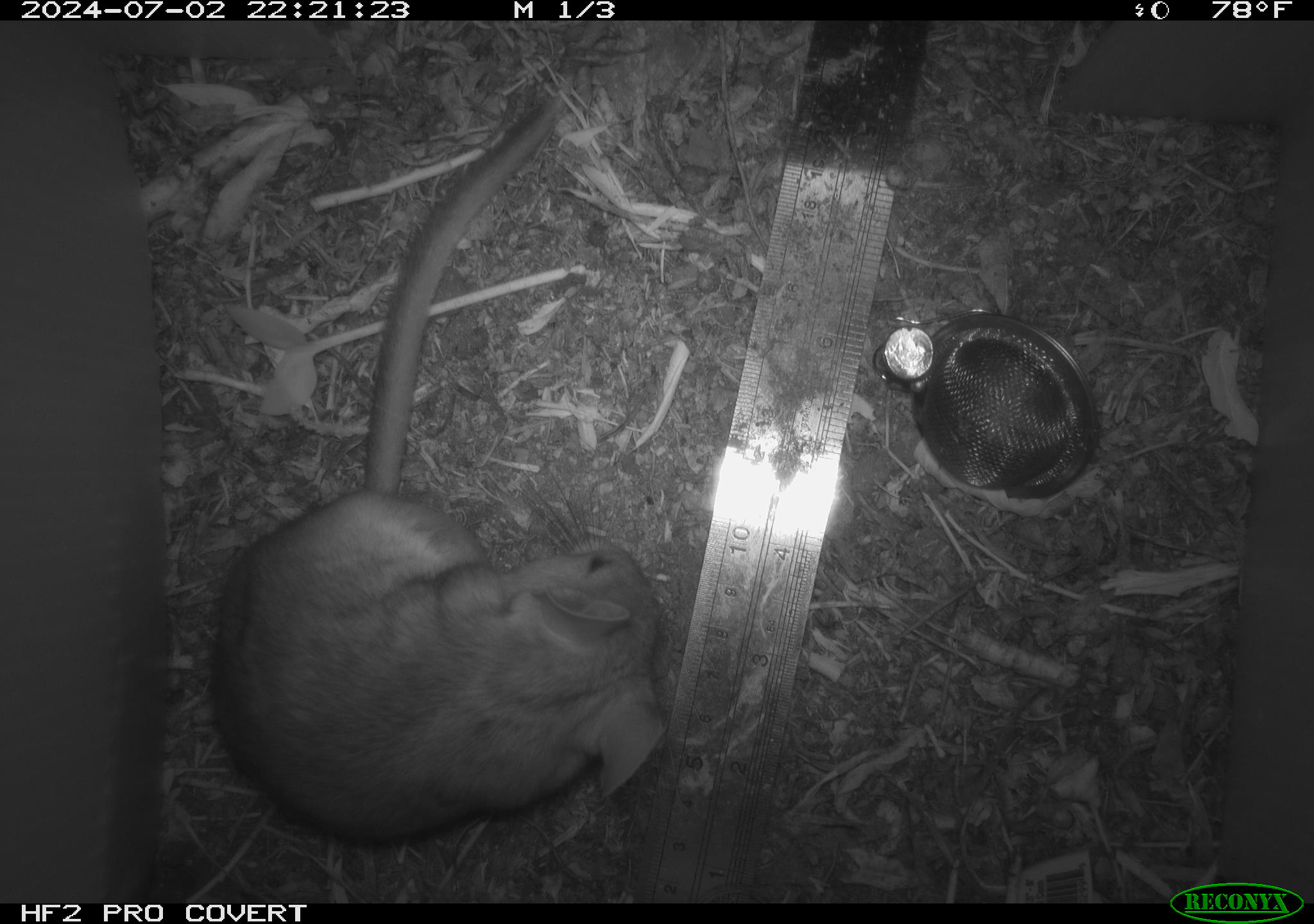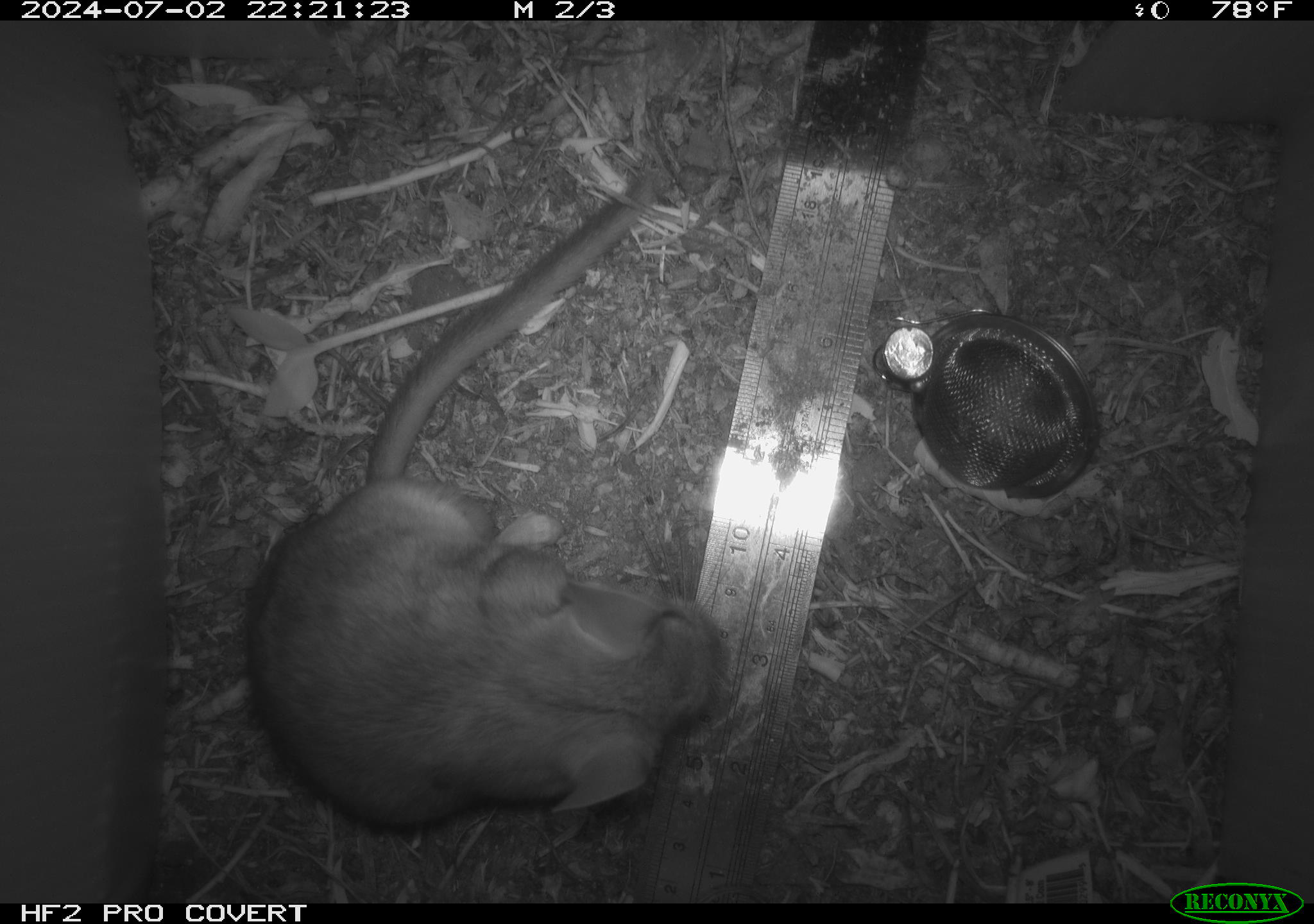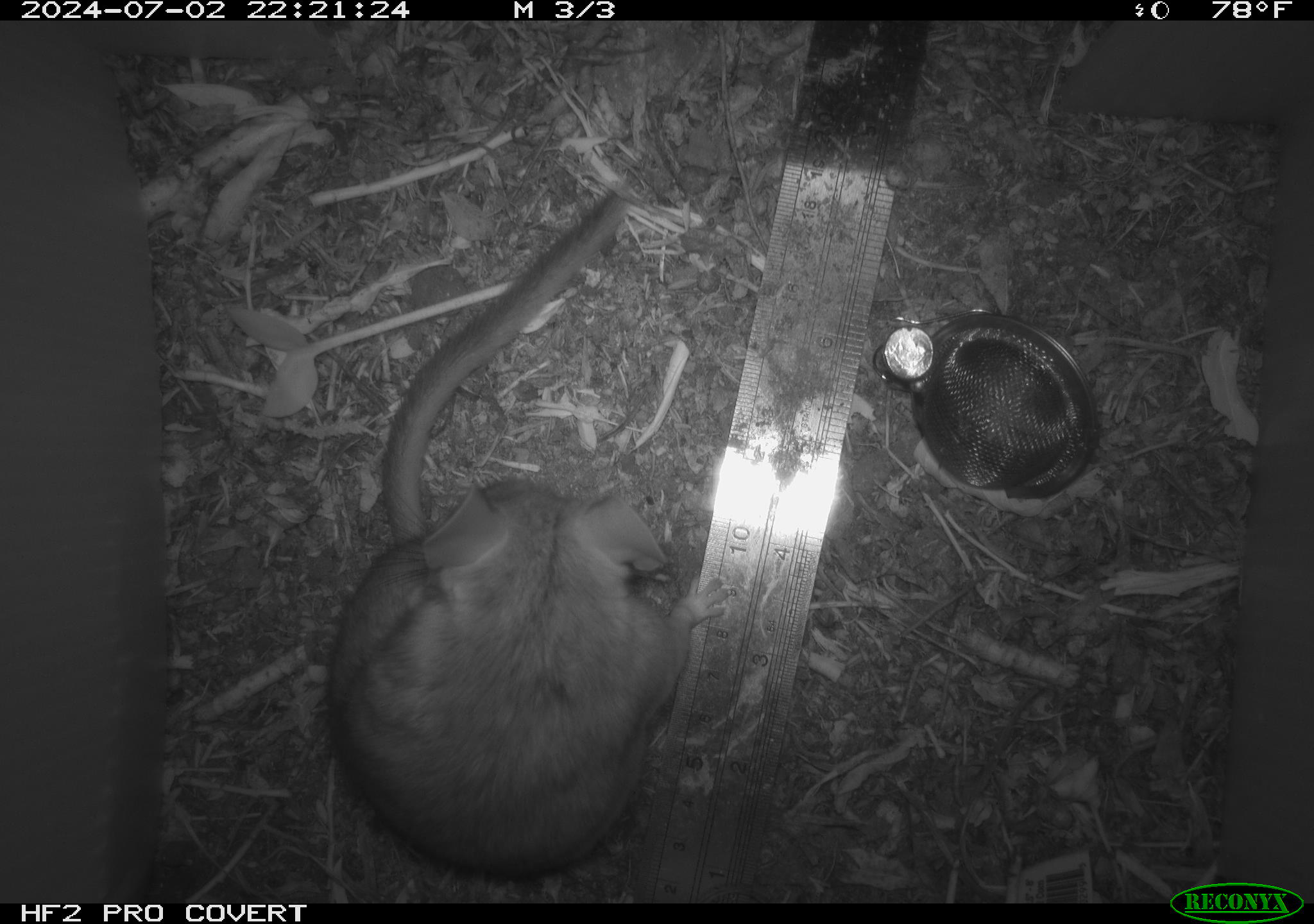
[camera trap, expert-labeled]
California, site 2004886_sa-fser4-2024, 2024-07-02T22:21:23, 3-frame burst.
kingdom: Animalia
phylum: Chordata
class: Mammalia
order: Rodentia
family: Sciuridae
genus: Neotamias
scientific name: Neotamias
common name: western chipmunks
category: neotamias species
Neotamias species (western chipmunks) (Neotamias).